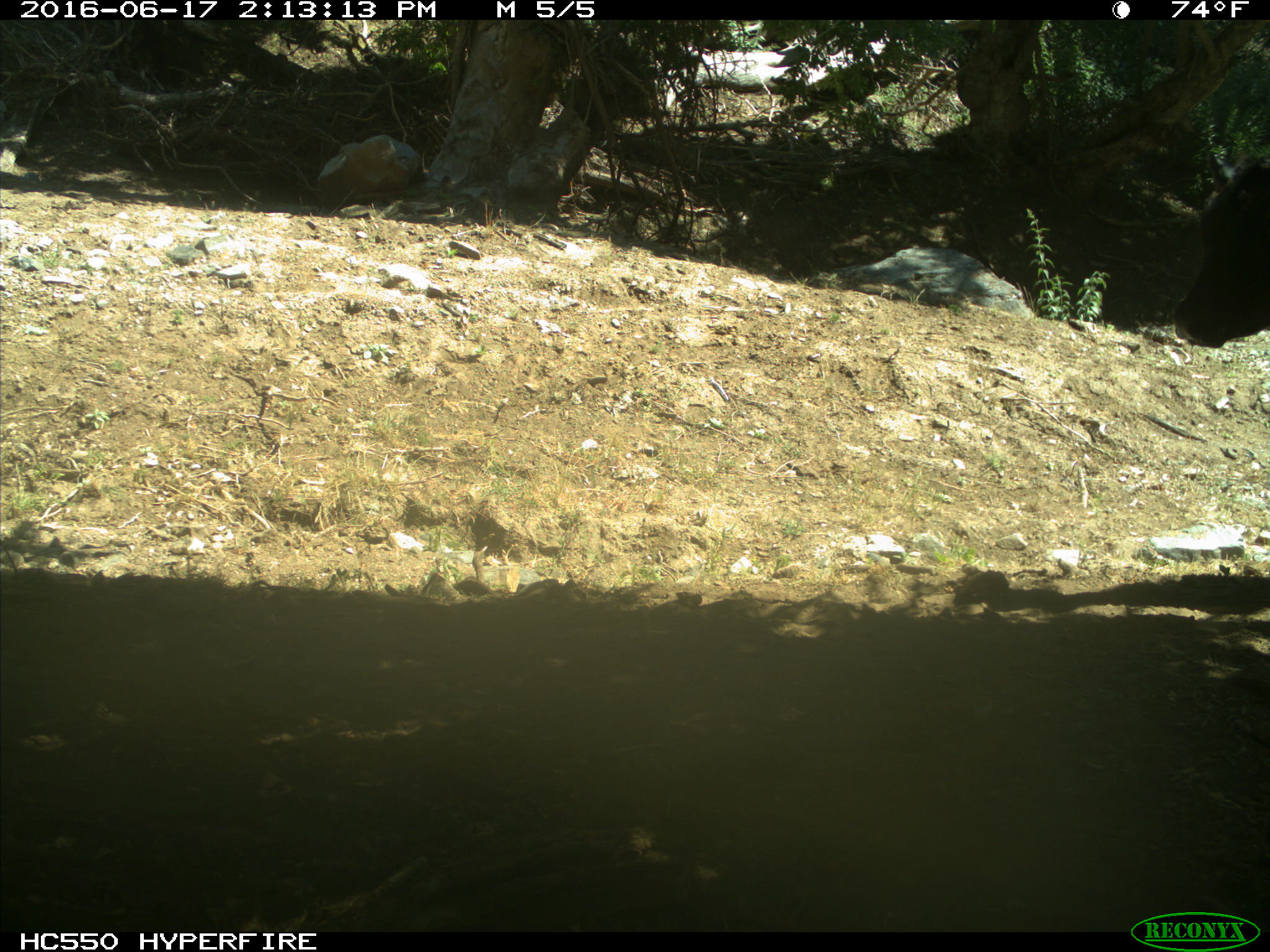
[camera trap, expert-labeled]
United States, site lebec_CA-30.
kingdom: Animalia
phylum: Chordata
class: Mammalia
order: Artiodactyla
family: Bovidae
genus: Bos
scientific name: Bos taurus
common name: domestic cow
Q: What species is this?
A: Bos taurus (domestic cow).